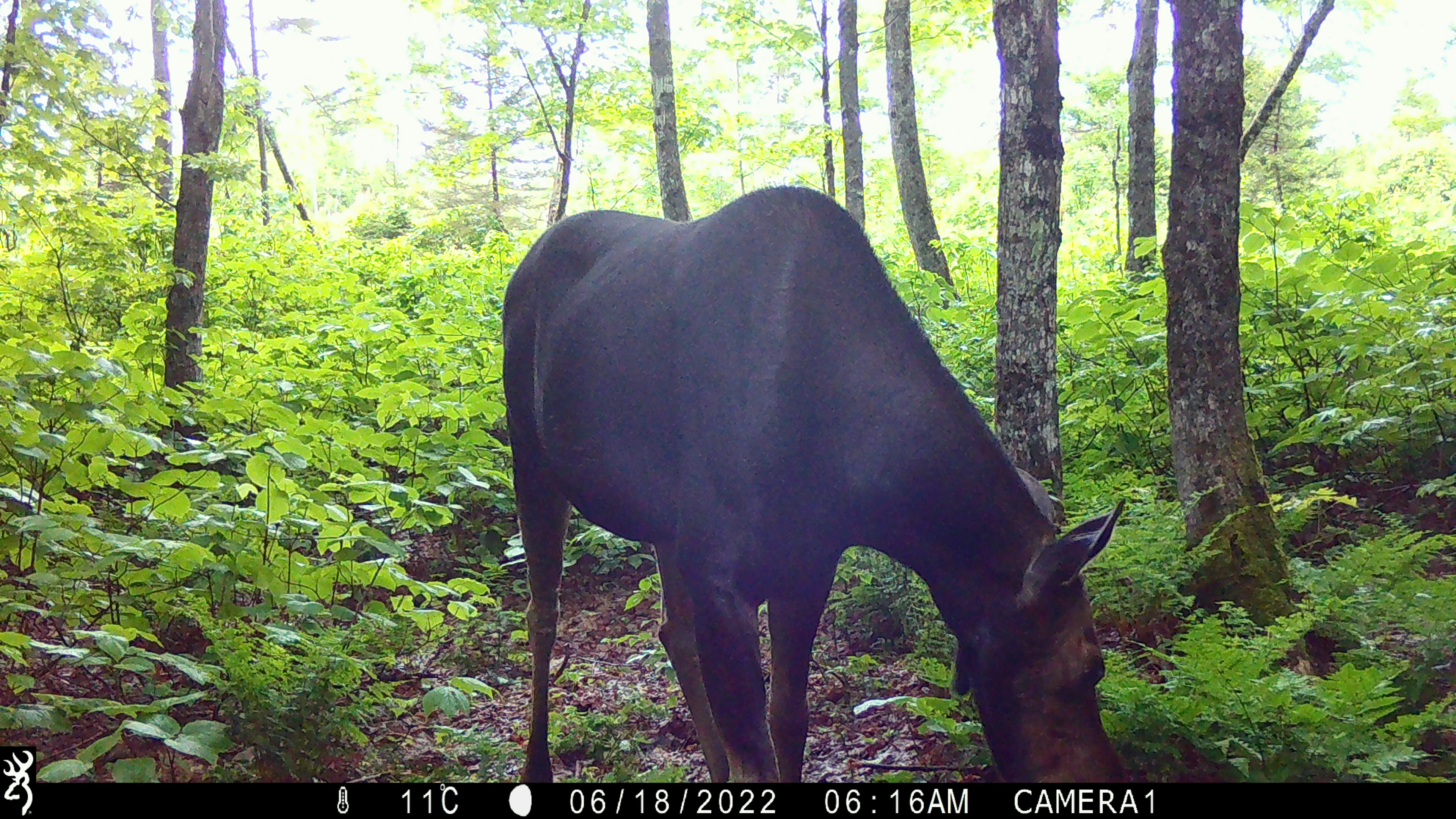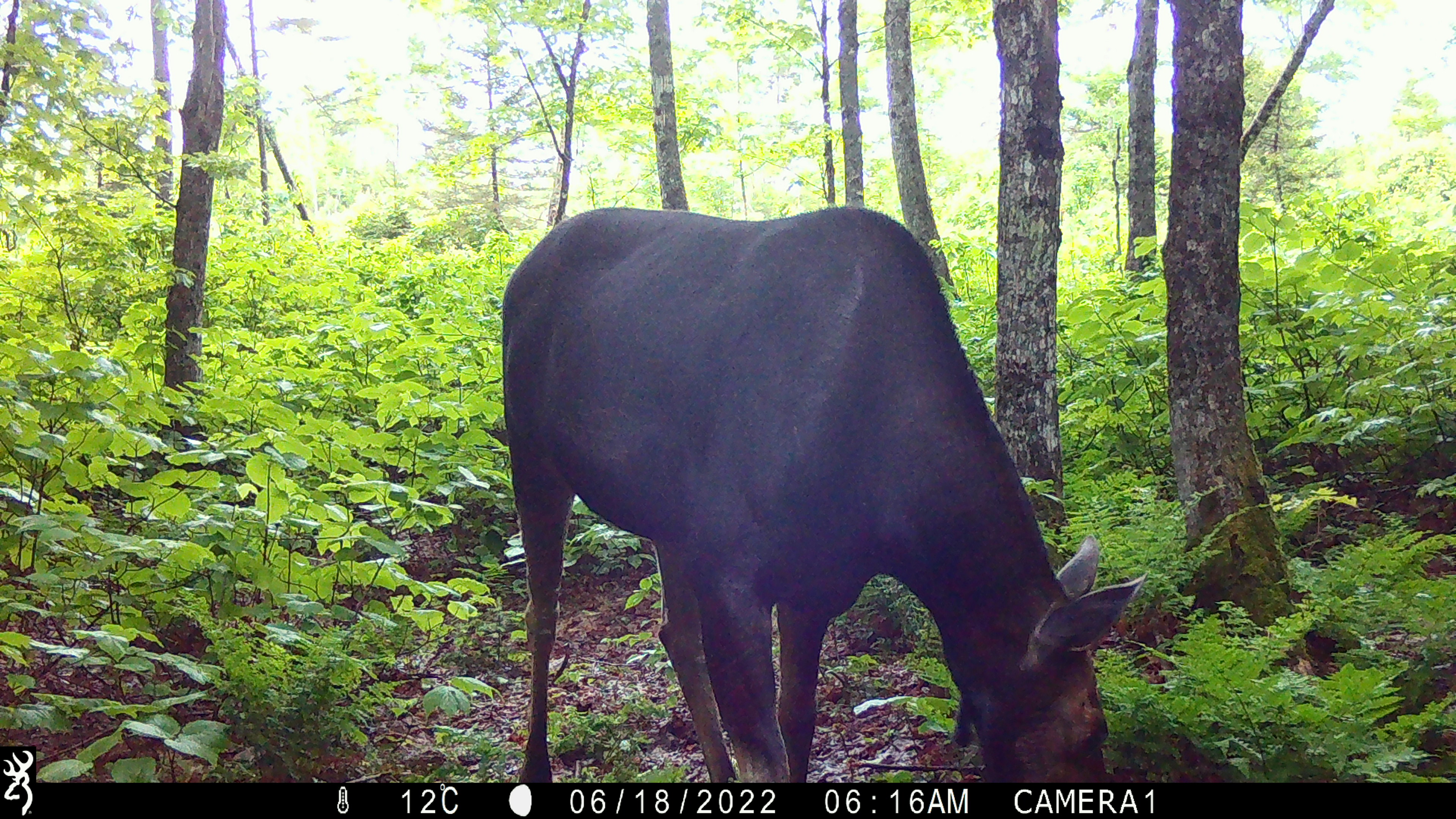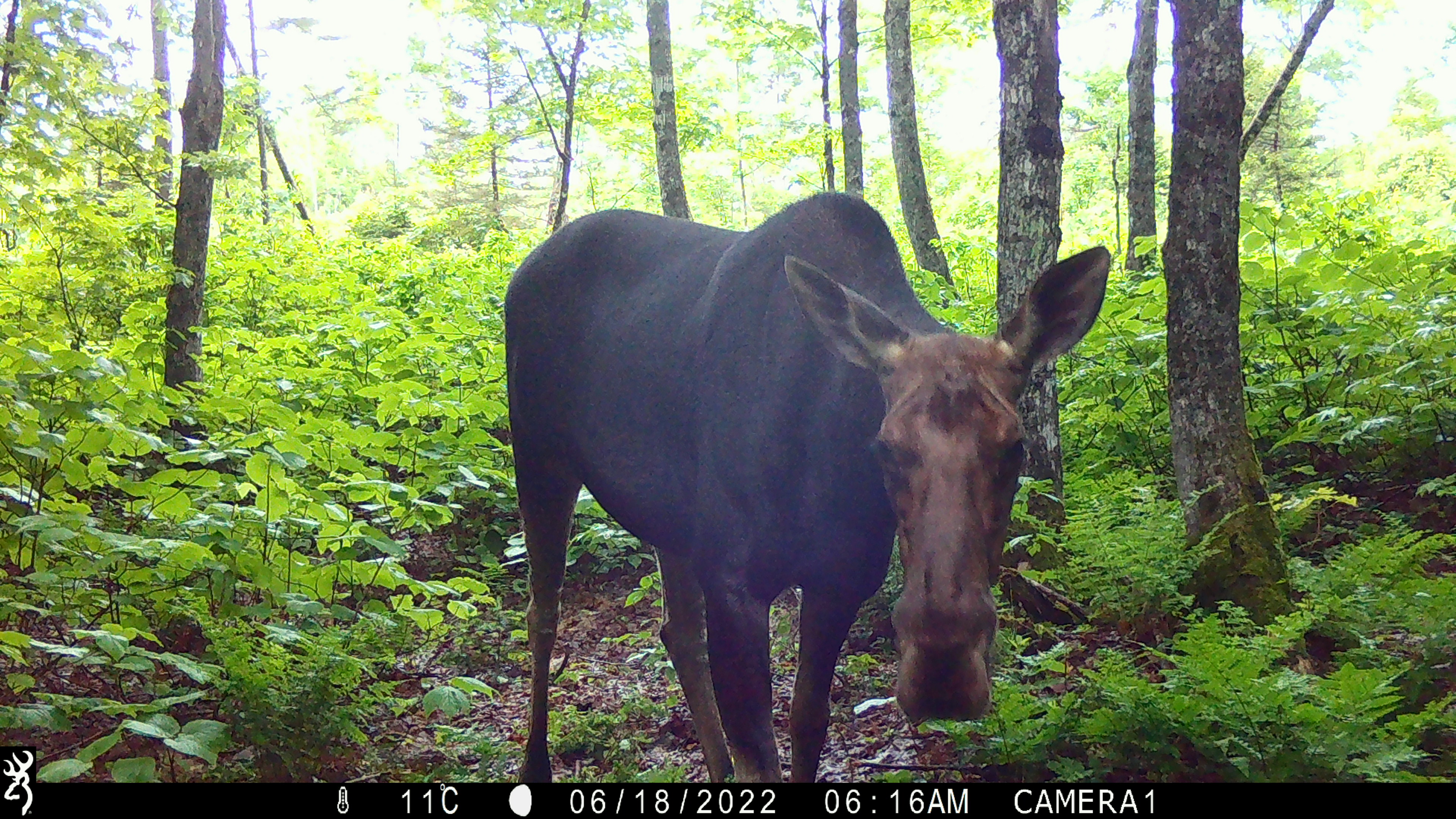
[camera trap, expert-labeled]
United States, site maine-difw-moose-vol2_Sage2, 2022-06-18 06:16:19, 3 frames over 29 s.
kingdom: Animalia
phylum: Chordata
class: Mammalia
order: Artiodactyla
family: Cervidae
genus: Alces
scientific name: Alces alces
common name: moose